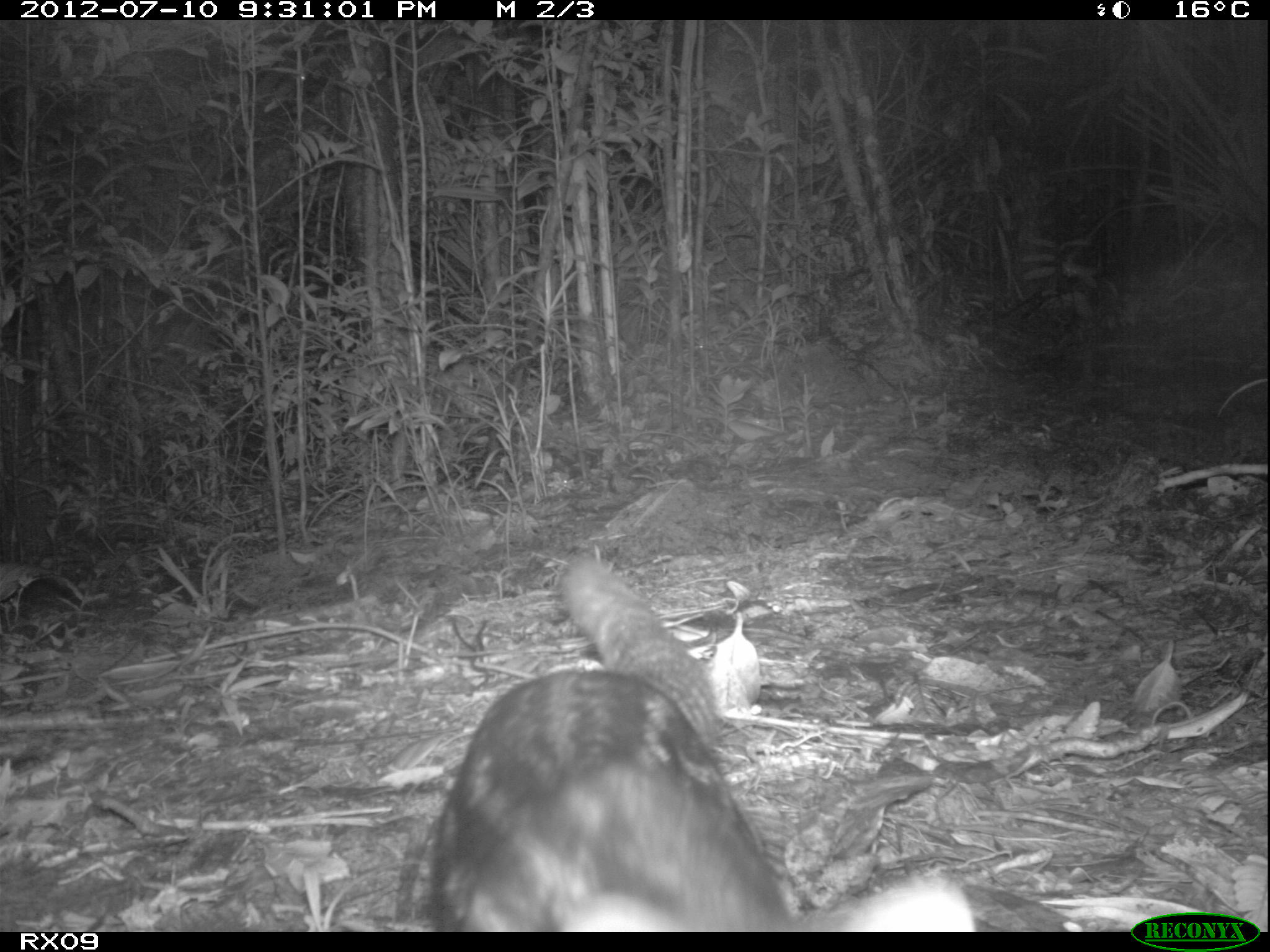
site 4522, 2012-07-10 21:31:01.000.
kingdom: Animalia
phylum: Chordata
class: Mammalia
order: Carnivora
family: Eupleridae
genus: Fossa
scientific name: Fossa fossana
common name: fanaloka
Fossa fossana (fanaloka), count 1.